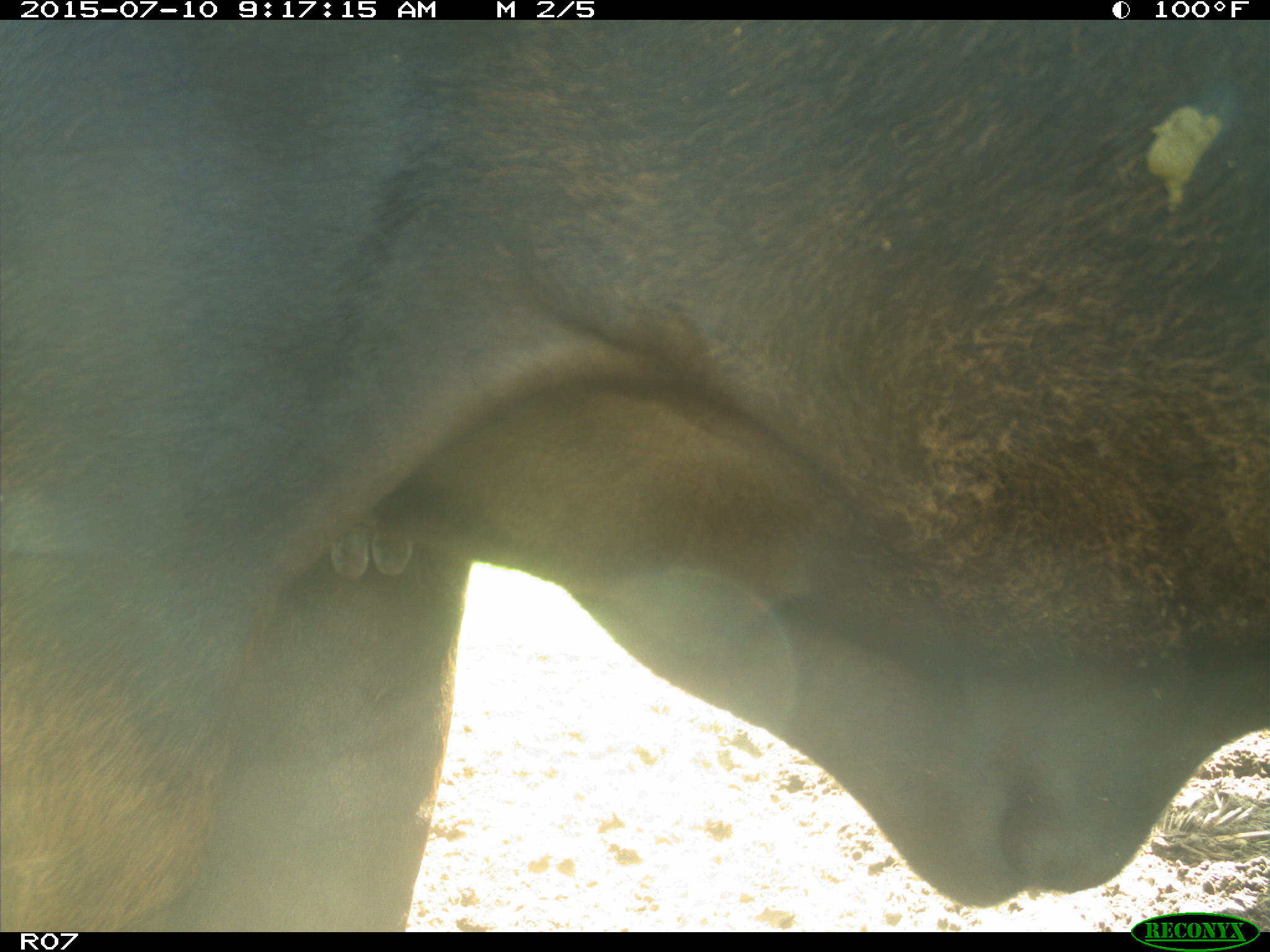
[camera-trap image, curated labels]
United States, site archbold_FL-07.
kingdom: Animalia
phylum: Chordata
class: Mammalia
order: Artiodactyla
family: Bovidae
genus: Bos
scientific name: Bos taurus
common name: domestic cow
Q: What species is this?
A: Bos taurus (domestic cow).